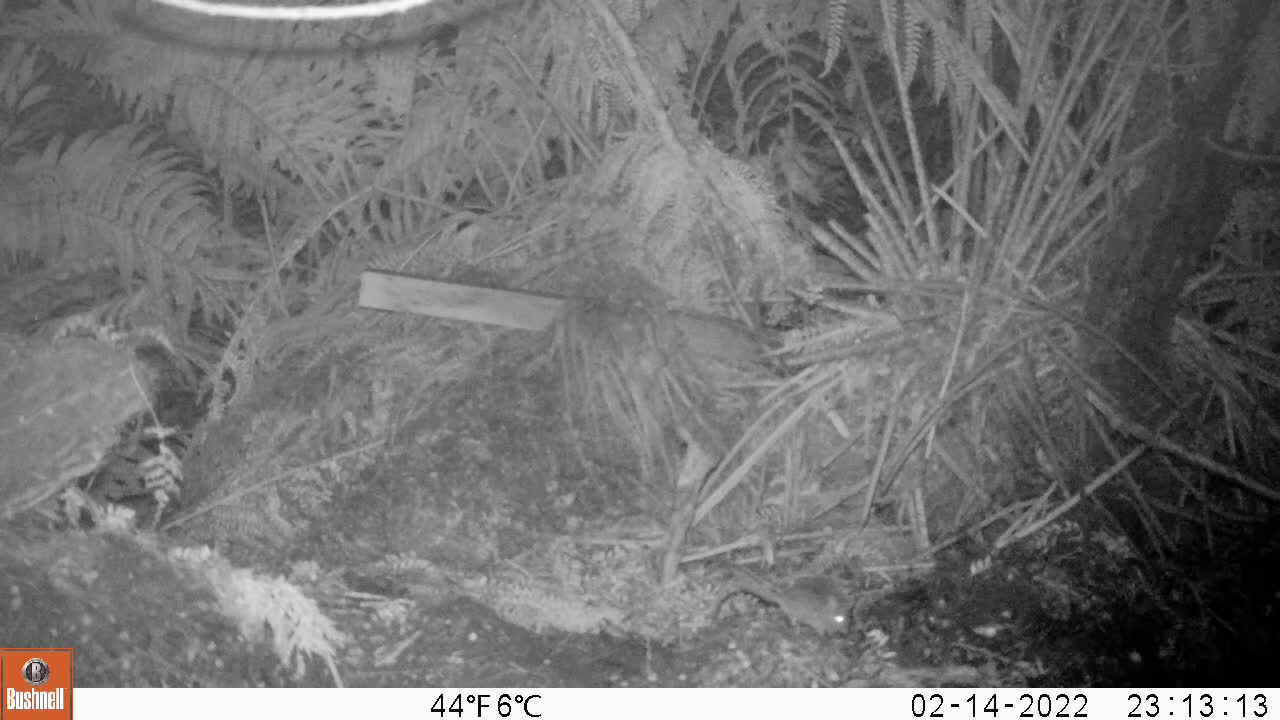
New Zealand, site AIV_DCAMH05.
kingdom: Animalia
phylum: Chordata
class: Mammalia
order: Rodentia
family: Muridae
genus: Mus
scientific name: Mus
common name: mouse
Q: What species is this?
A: Mouse (Mus).